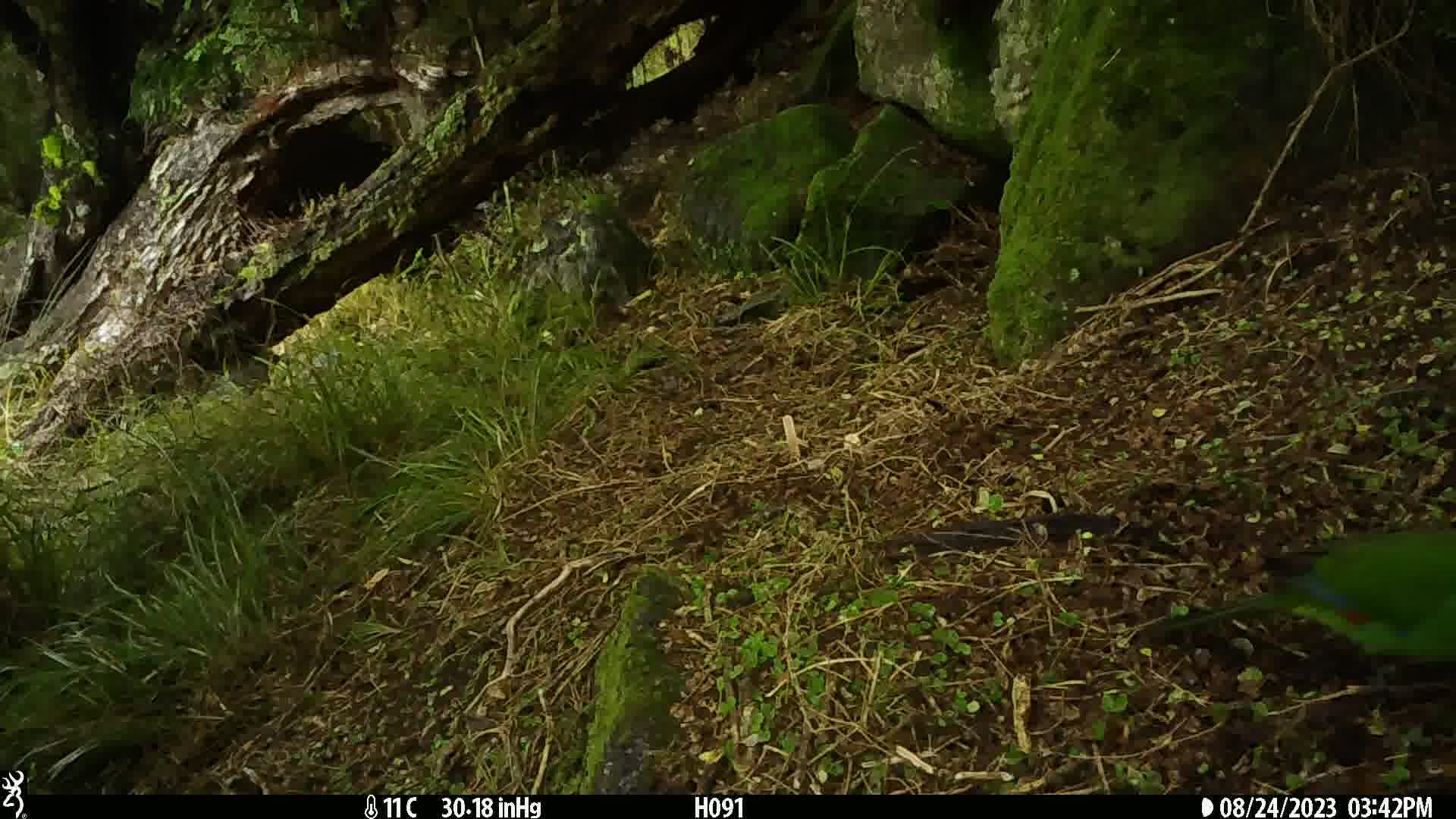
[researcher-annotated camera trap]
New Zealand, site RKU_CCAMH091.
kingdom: Animalia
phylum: Chordata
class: Aves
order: Psittaciformes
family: Psittaculidae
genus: Cyanoramphus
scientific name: Cyanoramphus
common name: parakeet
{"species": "parakeet (Cyanoramphus)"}